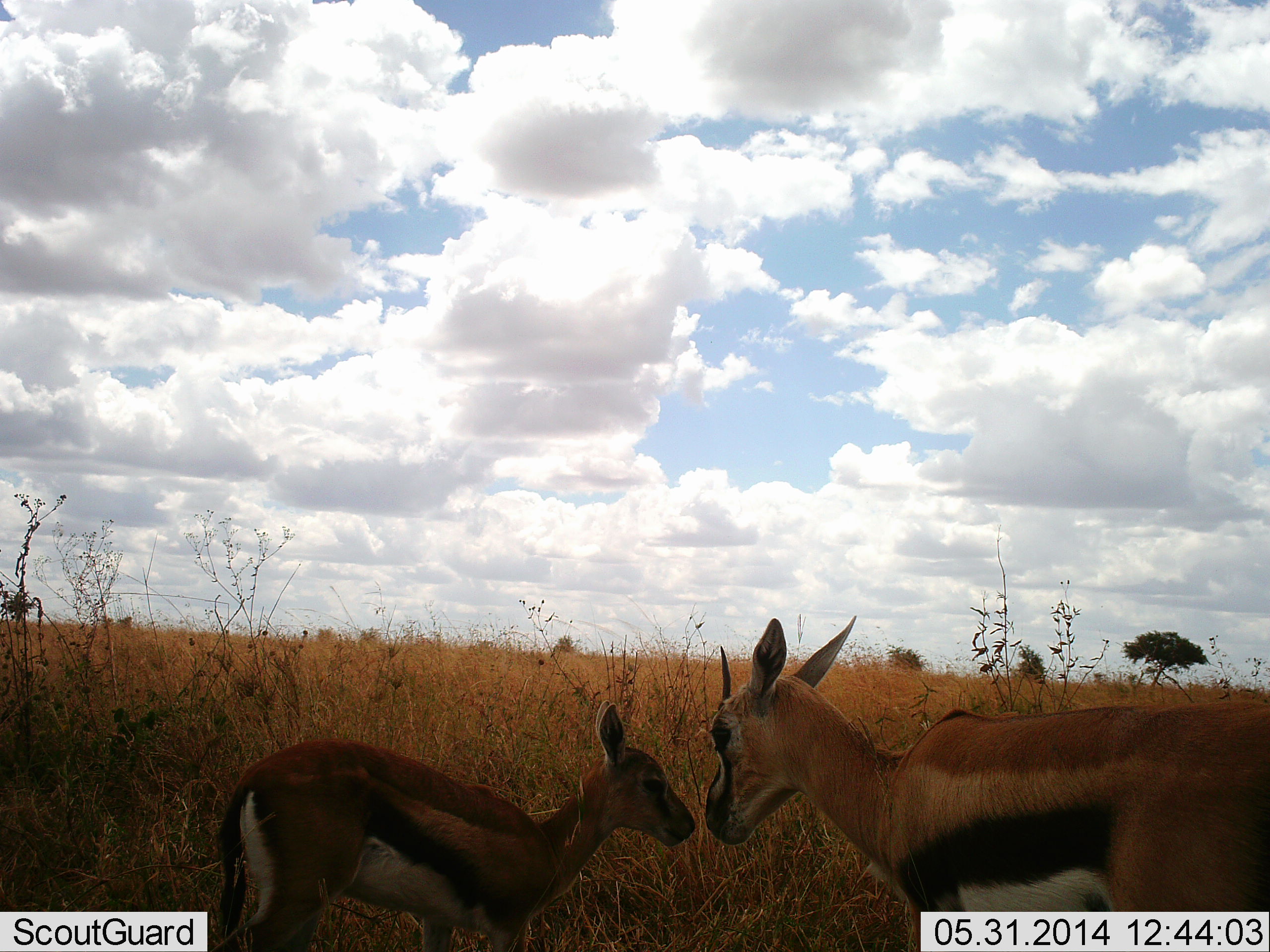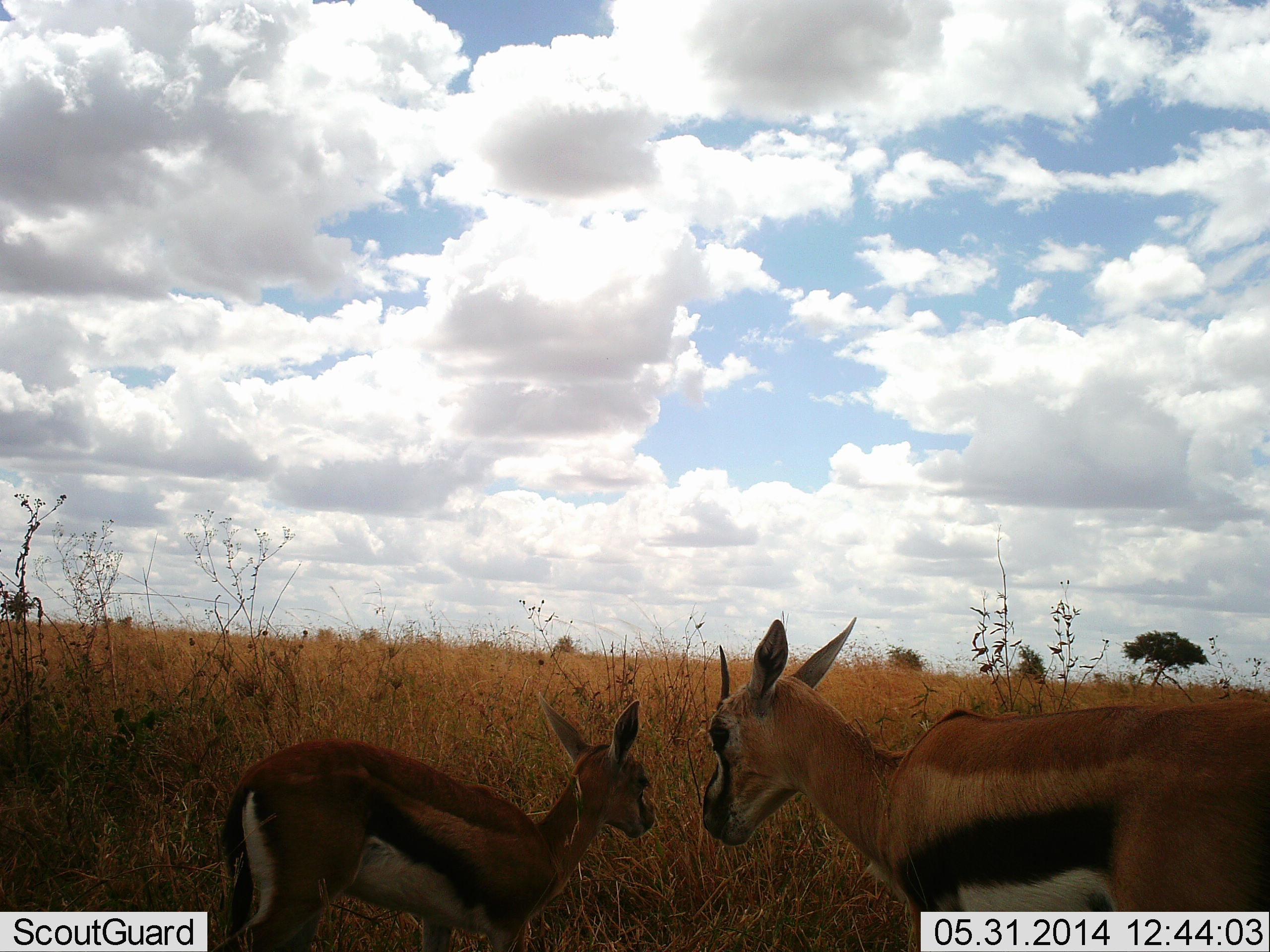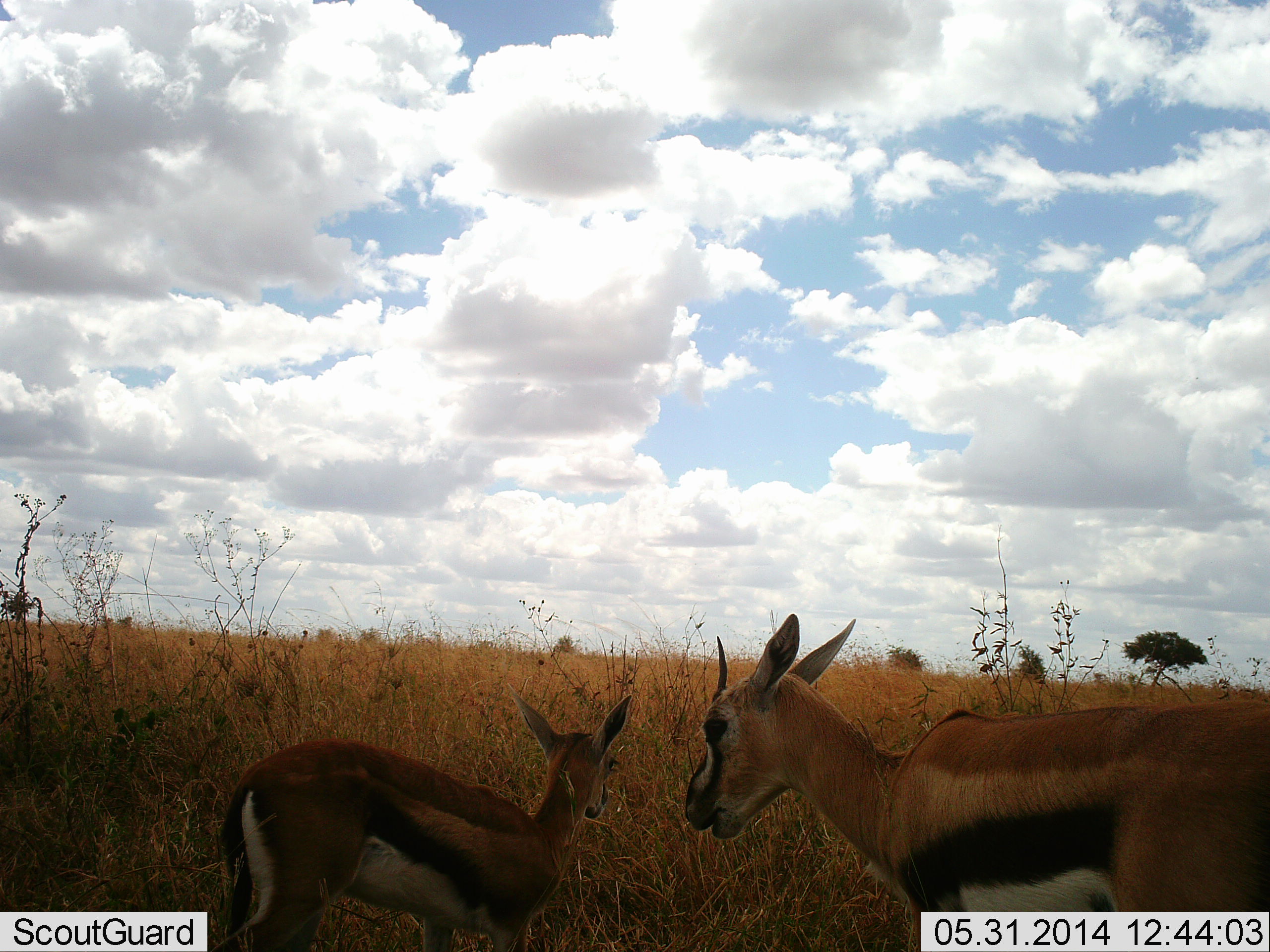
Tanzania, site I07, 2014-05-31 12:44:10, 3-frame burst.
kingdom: Animalia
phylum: Chordata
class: Mammalia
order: Artiodactyla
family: Bovidae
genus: Eudorcas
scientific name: Eudorcas thomsonii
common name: thomson's gazelle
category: gazellethomsons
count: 2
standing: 90%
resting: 0%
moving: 0%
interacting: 30%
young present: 70%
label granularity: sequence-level